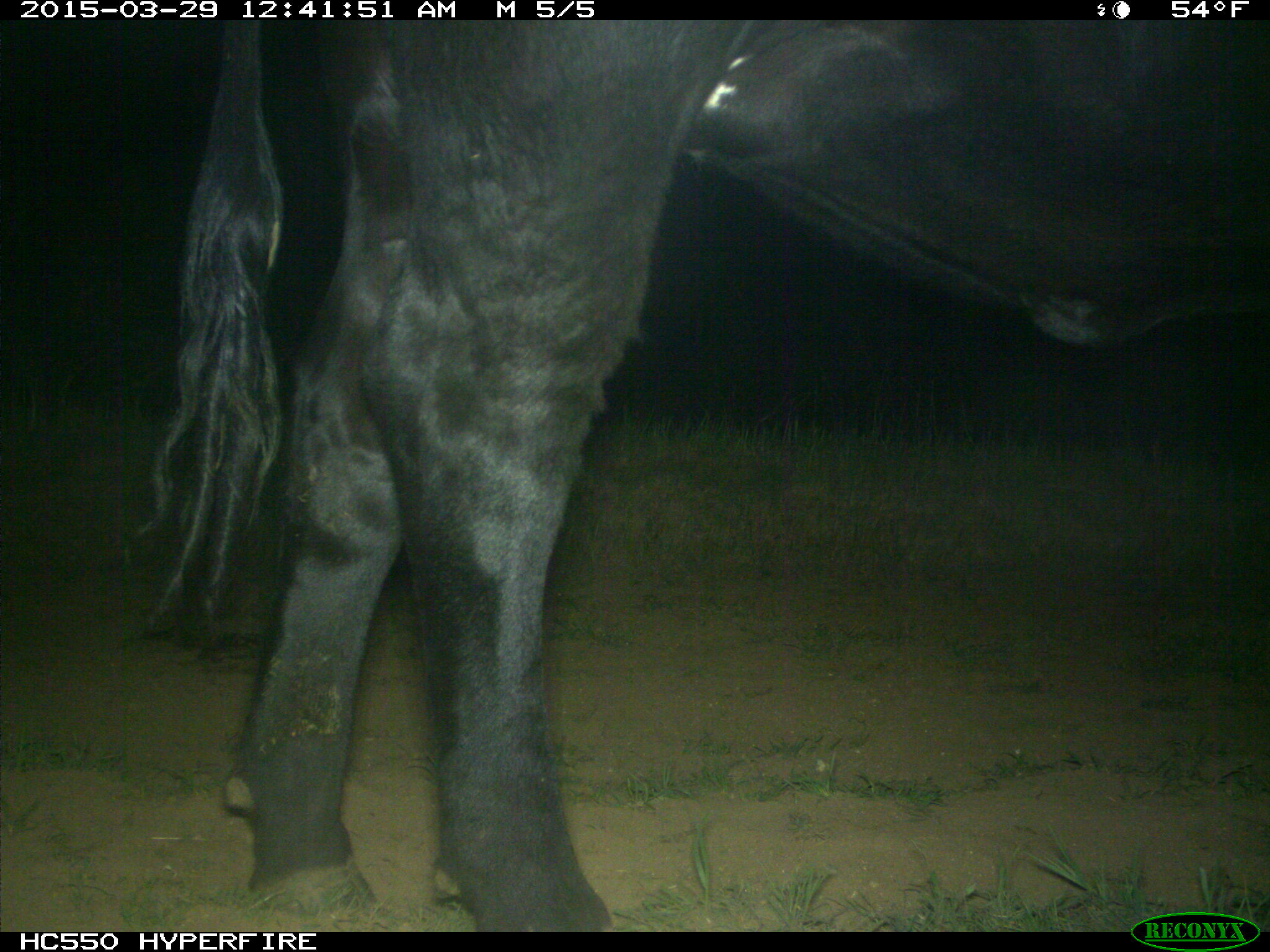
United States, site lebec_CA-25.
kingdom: Animalia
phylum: Chordata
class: Mammalia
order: Artiodactyla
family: Bovidae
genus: Bos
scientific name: Bos taurus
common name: domestic cow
Bos taurus (domestic cow).